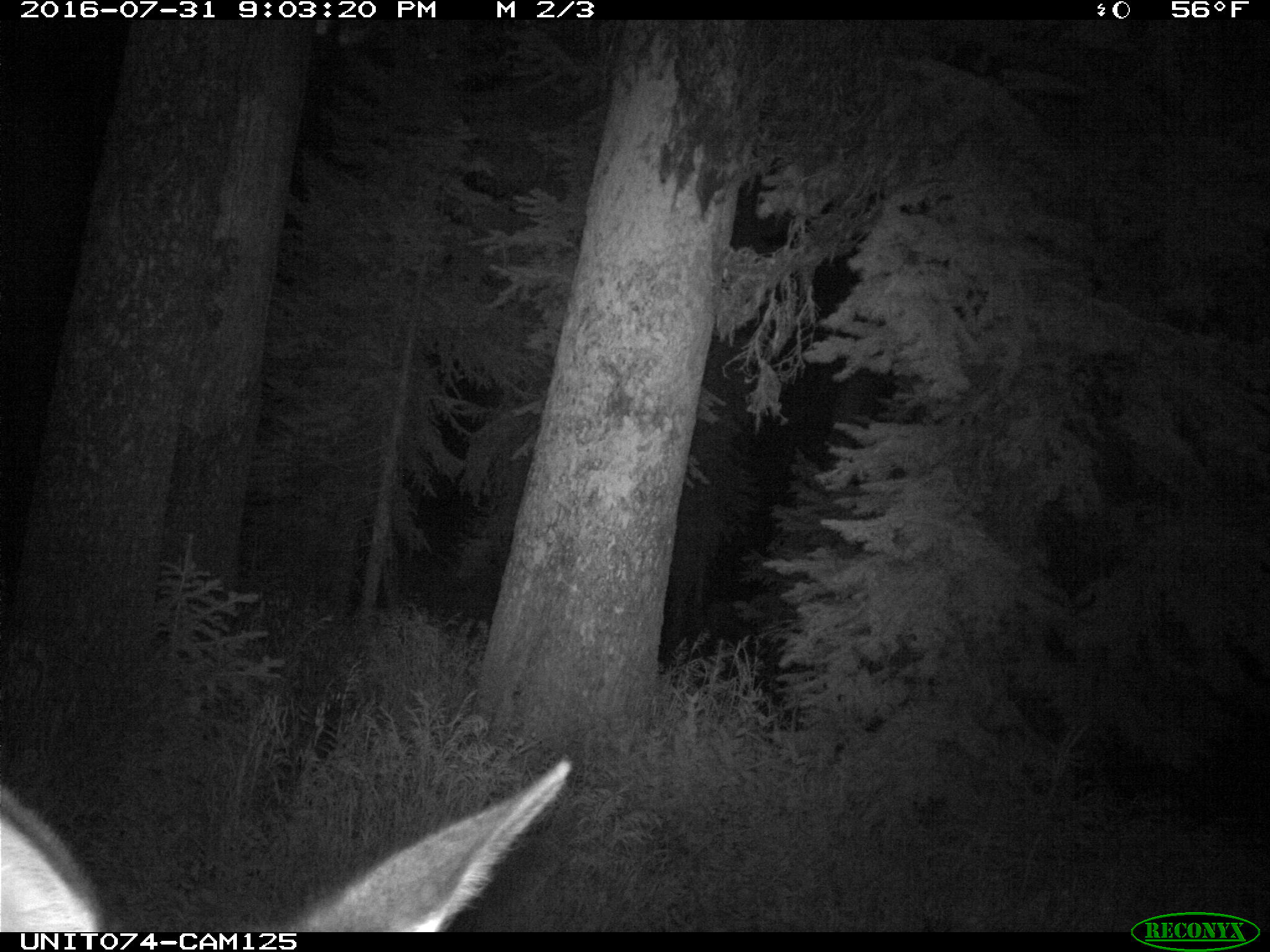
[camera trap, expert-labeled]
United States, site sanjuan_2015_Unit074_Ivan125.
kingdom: Animalia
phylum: Chordata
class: Mammalia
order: Artiodactyla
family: Cervidae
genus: Cervus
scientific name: Cervus elaphus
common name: red deer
Cervus elaphus (red deer).